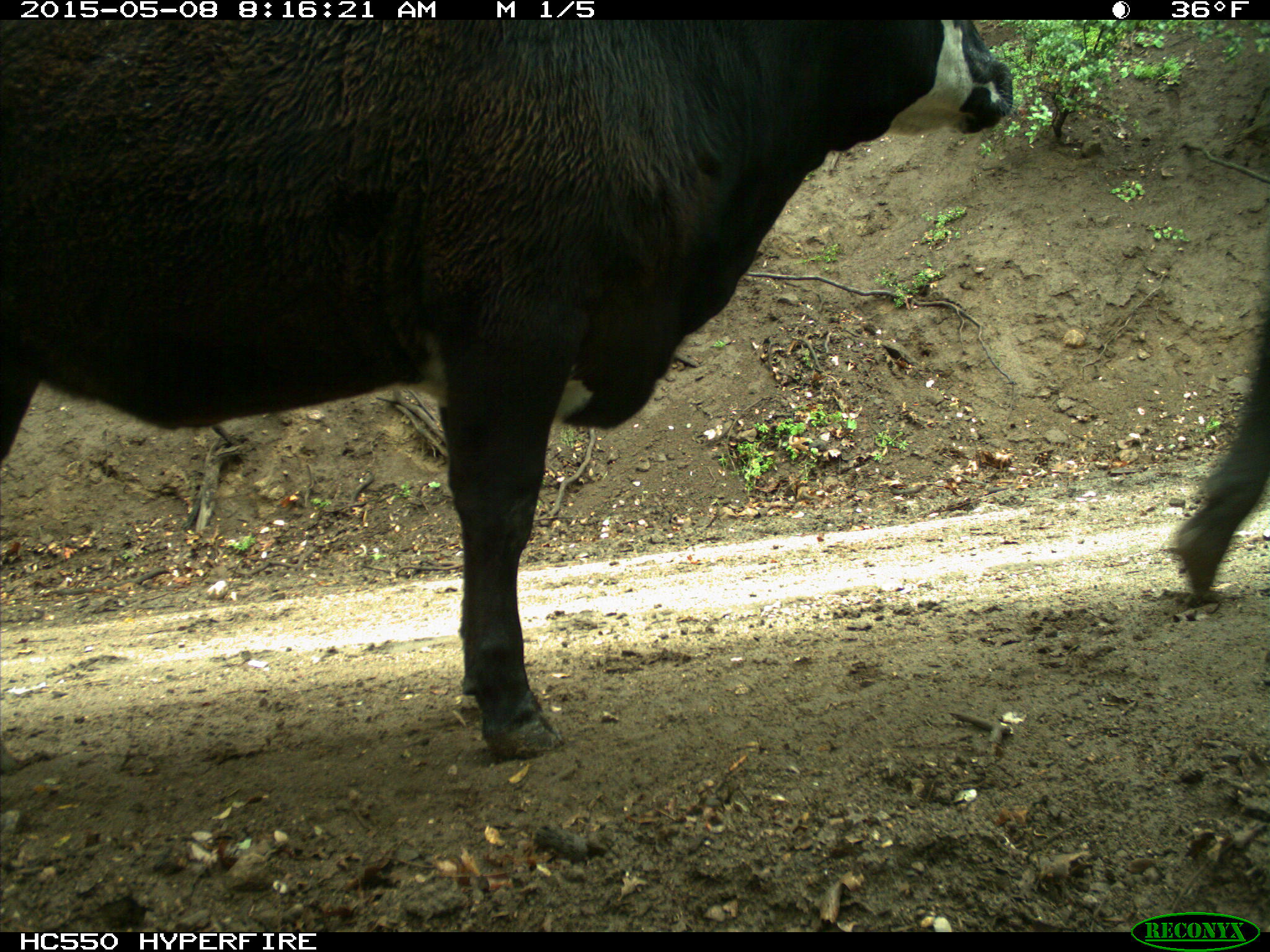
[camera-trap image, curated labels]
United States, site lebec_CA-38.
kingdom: Animalia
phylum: Chordata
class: Mammalia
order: Artiodactyla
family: Bovidae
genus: Bos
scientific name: Bos taurus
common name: domestic cow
Bos taurus (domestic cow).